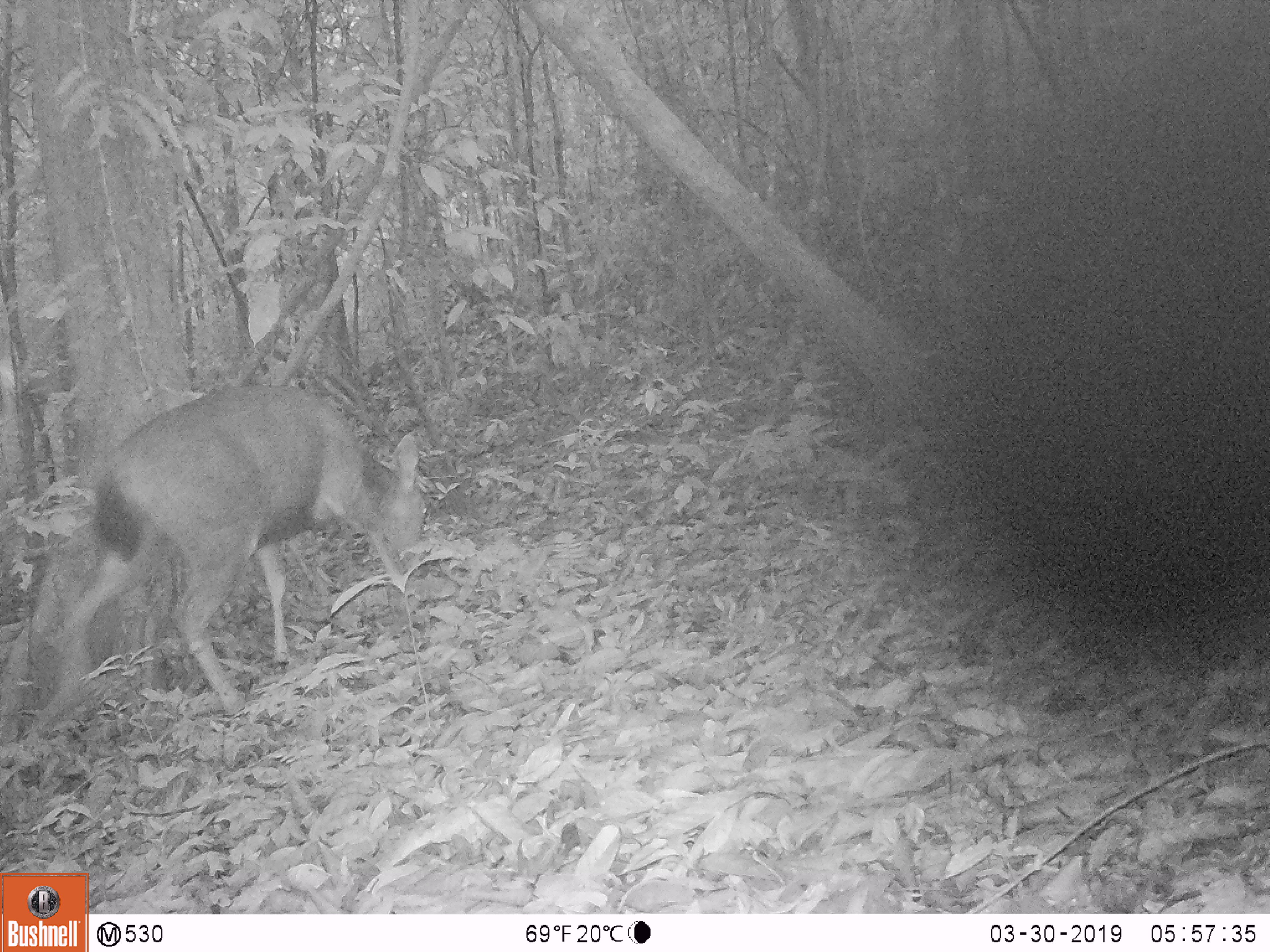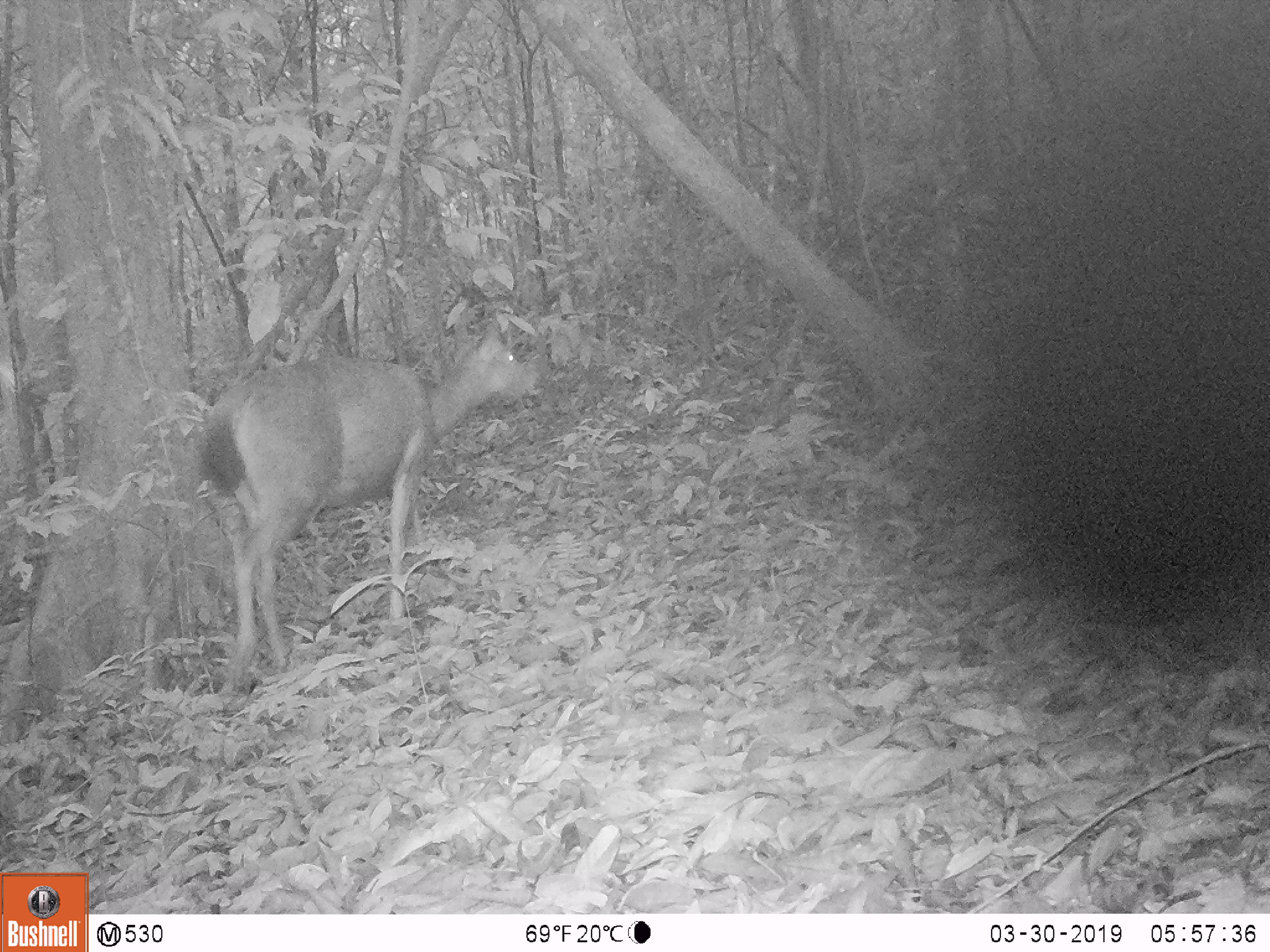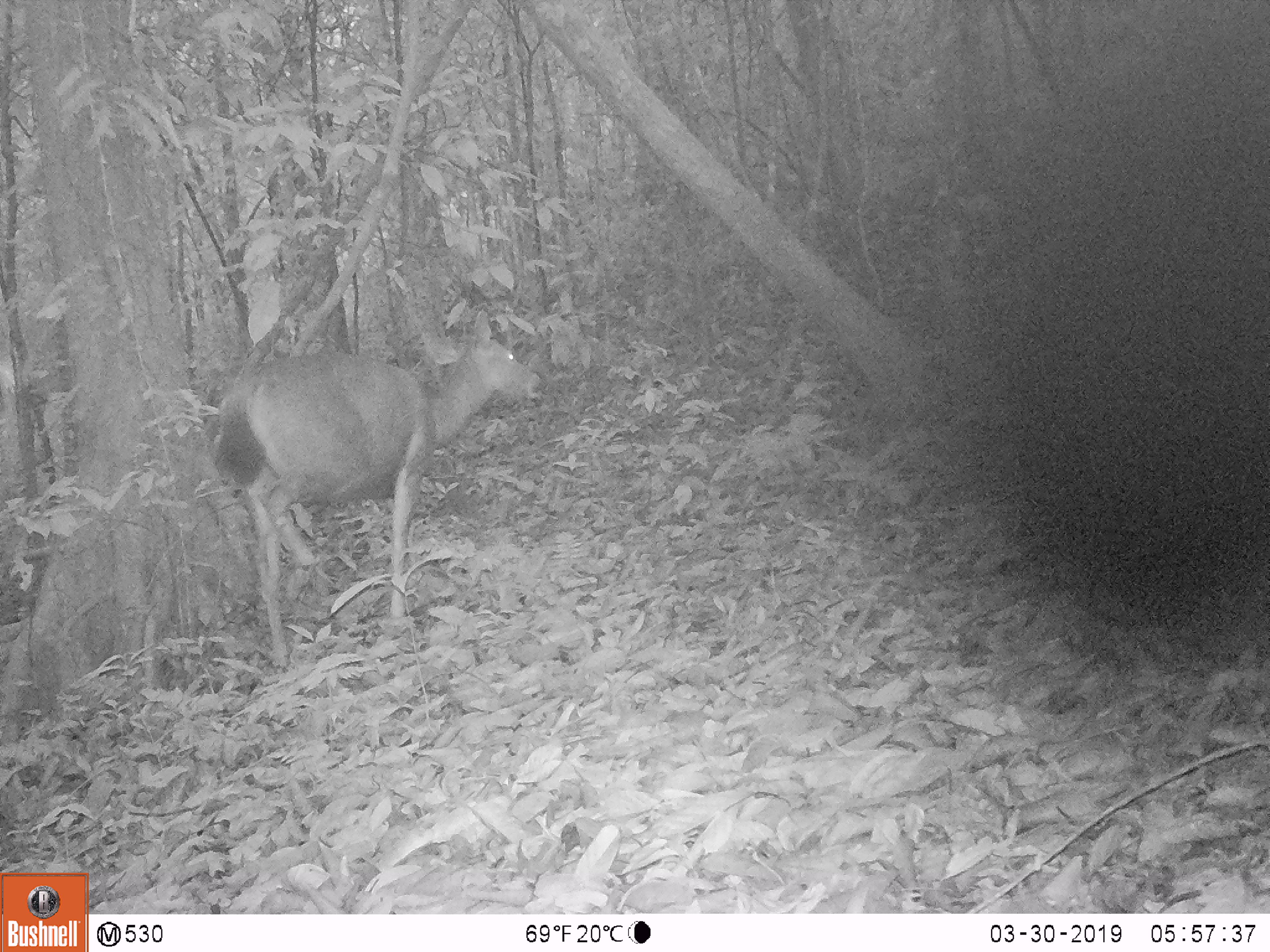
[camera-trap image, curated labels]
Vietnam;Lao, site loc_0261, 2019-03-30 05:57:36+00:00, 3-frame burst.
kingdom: Animalia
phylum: Chordata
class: Mammalia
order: Artiodactyla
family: Cervidae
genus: Rusa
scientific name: Rusa unicolor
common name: sambar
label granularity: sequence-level